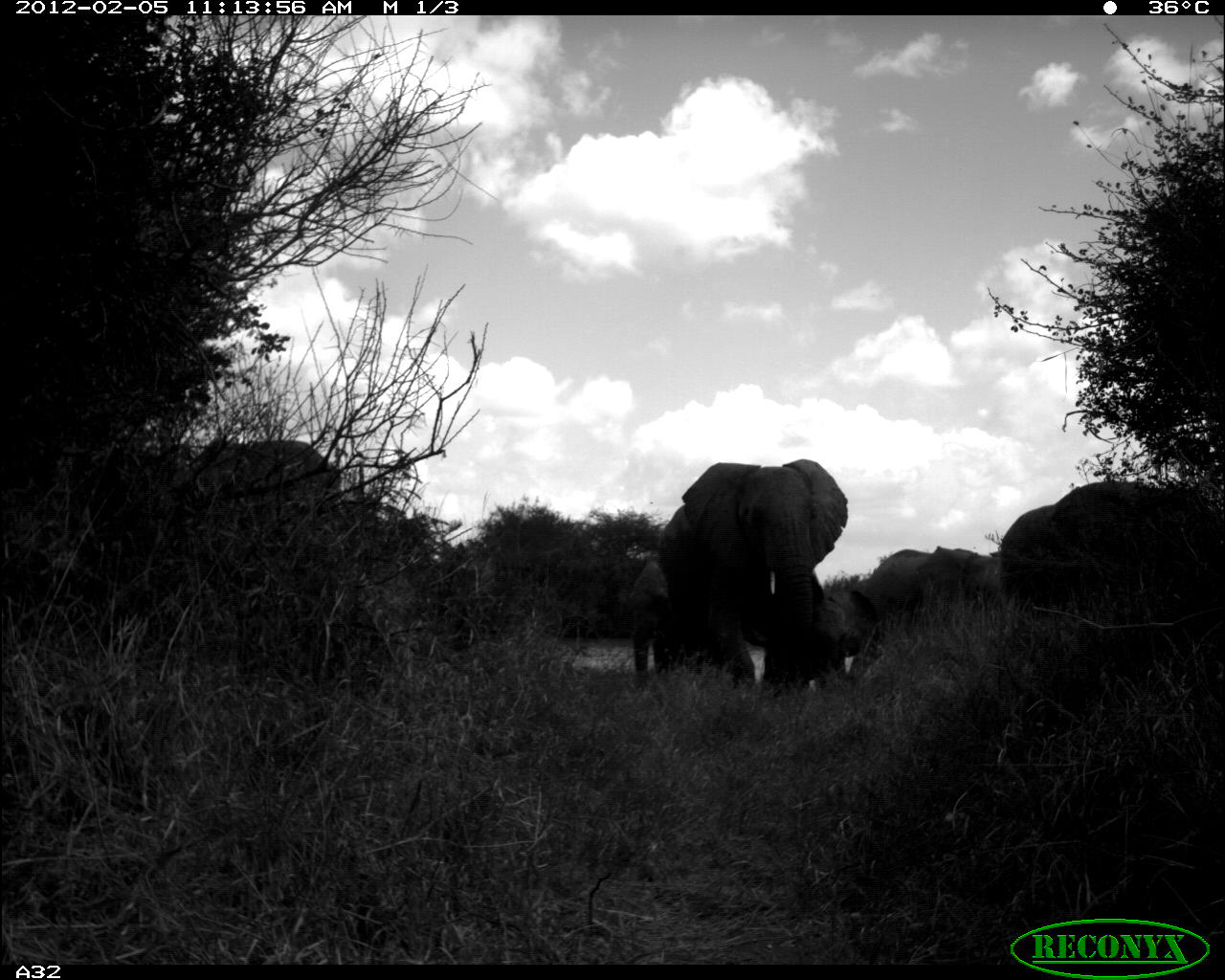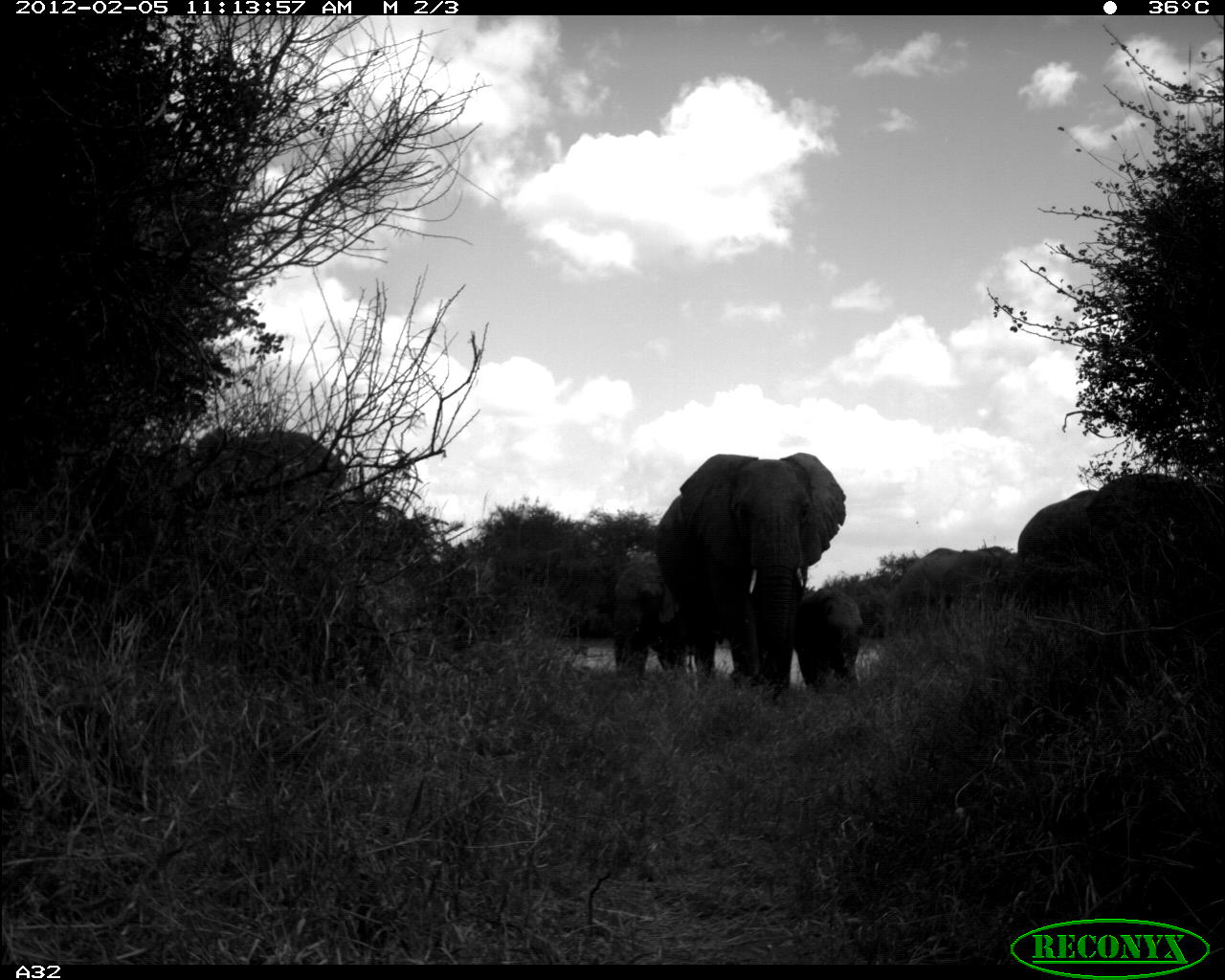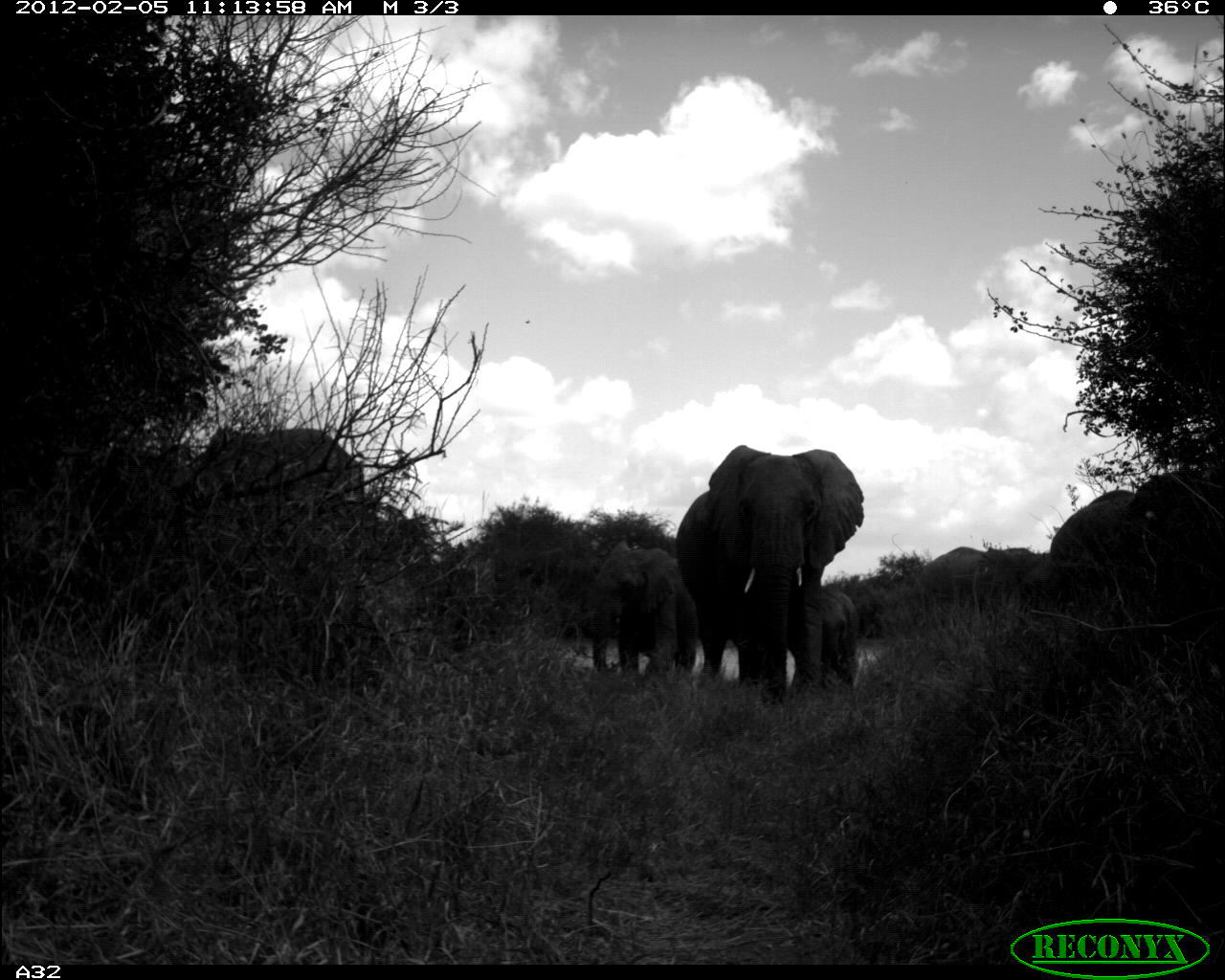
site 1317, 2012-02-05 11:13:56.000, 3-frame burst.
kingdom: Animalia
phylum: Chordata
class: Mammalia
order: Proboscidea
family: Elephantidae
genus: Loxodonta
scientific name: Loxodonta africana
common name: african bush elephant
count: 6